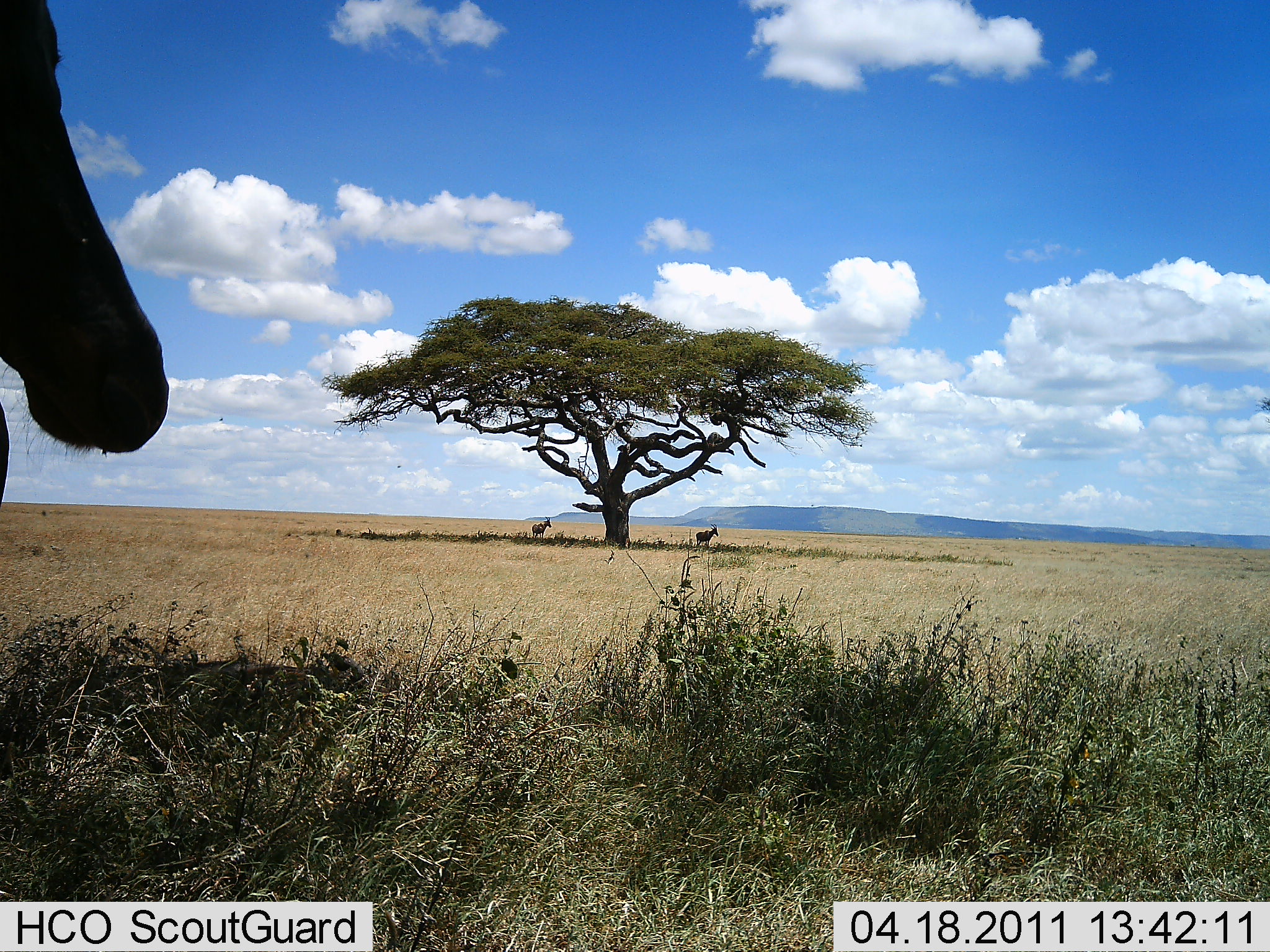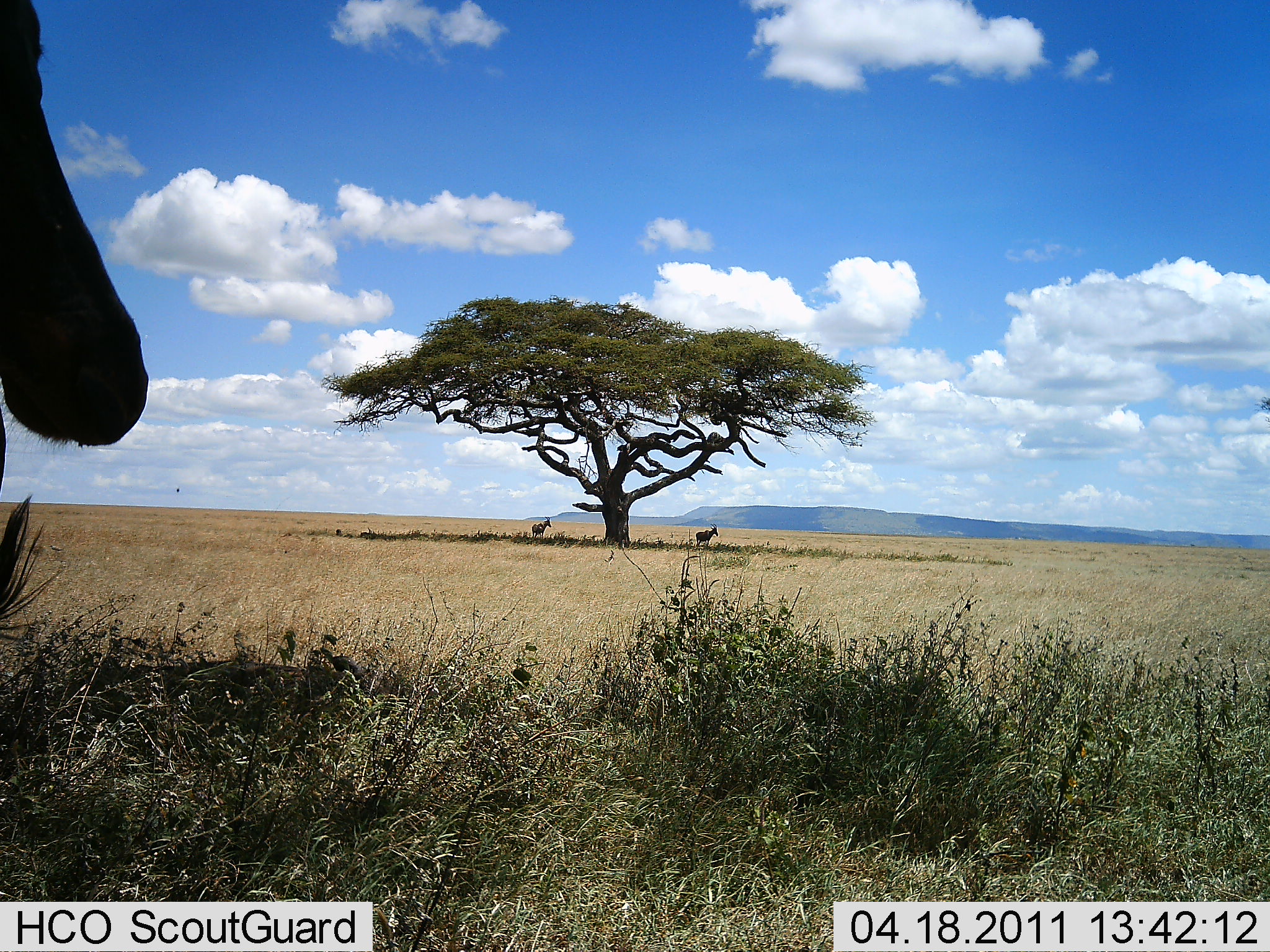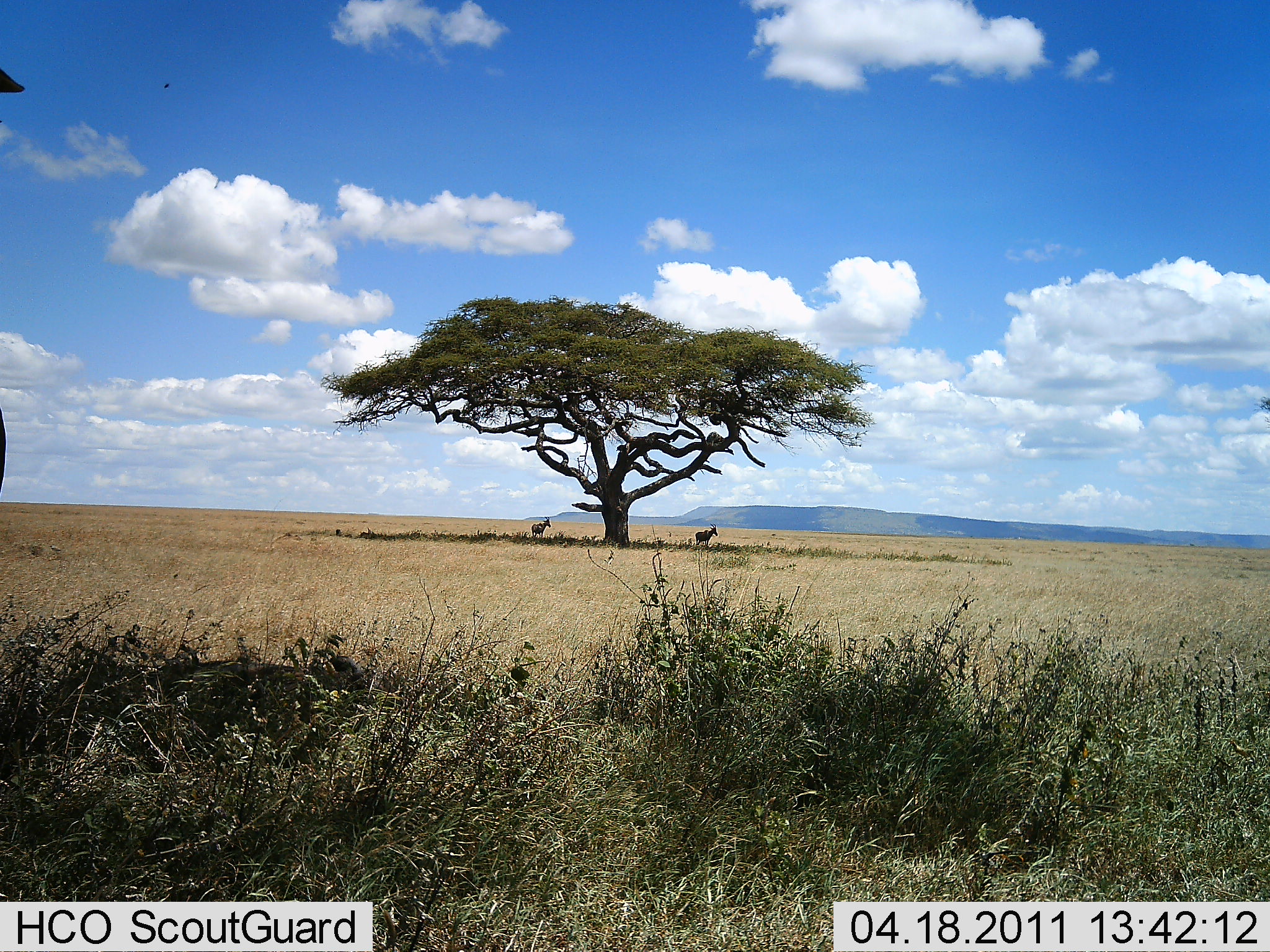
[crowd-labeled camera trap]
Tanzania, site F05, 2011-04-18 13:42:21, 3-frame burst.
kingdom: Animalia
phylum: Chordata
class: Mammalia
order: Artiodactyla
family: Bovidae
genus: Alcelaphus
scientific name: Alcelaphus buselaphus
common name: hartebeest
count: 3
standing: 83%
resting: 0%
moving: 17%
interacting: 0%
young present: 0%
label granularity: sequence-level